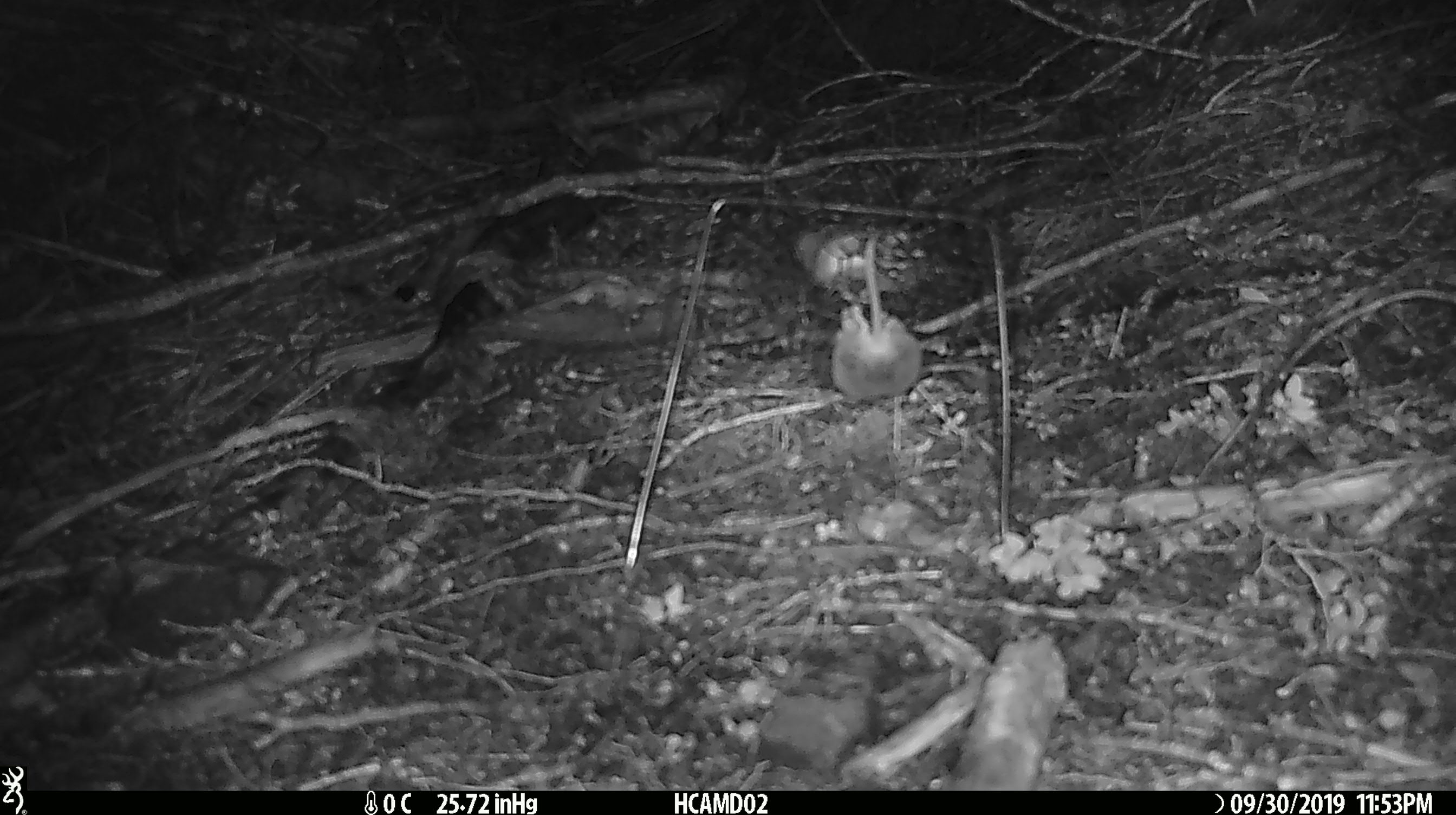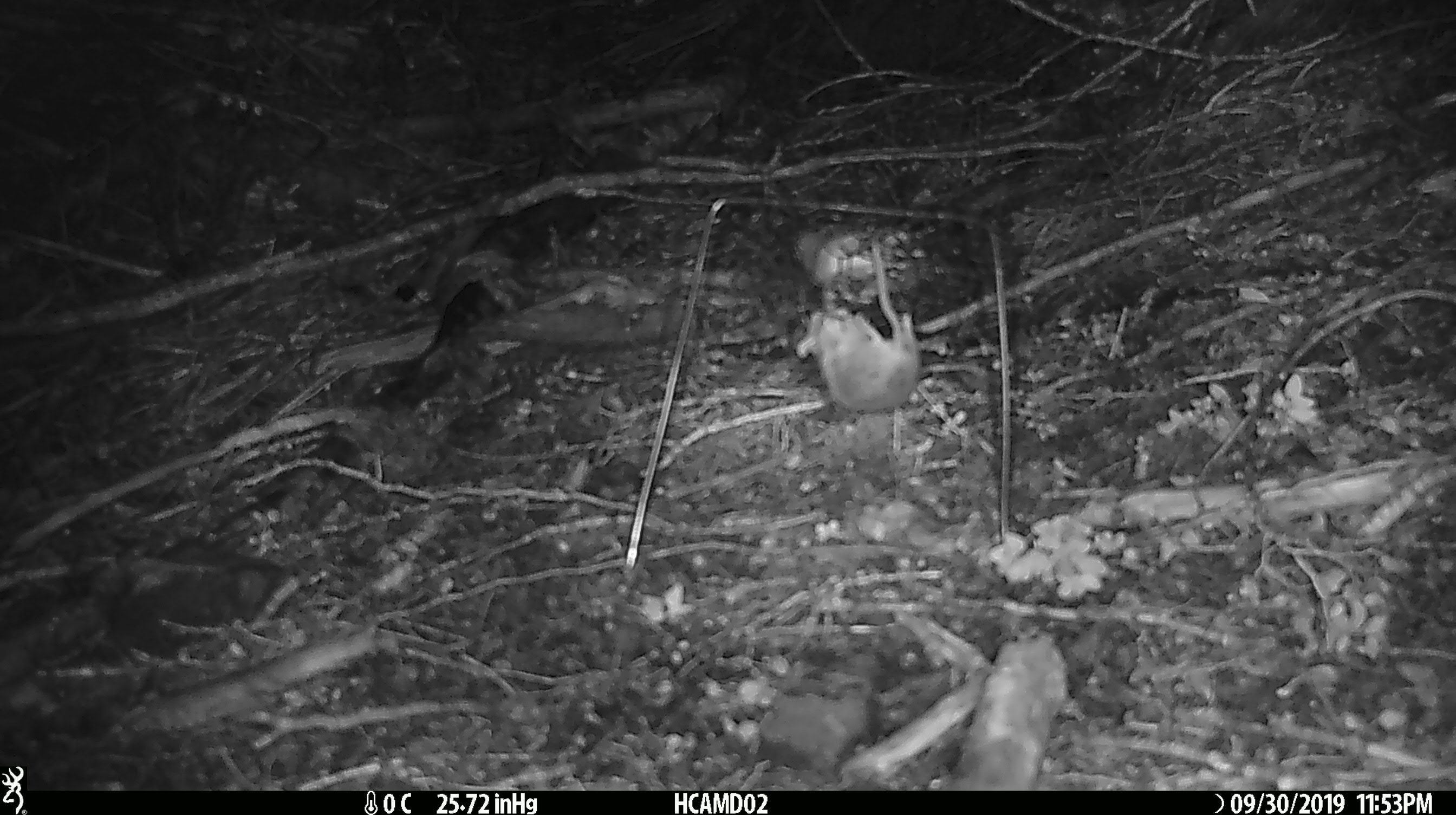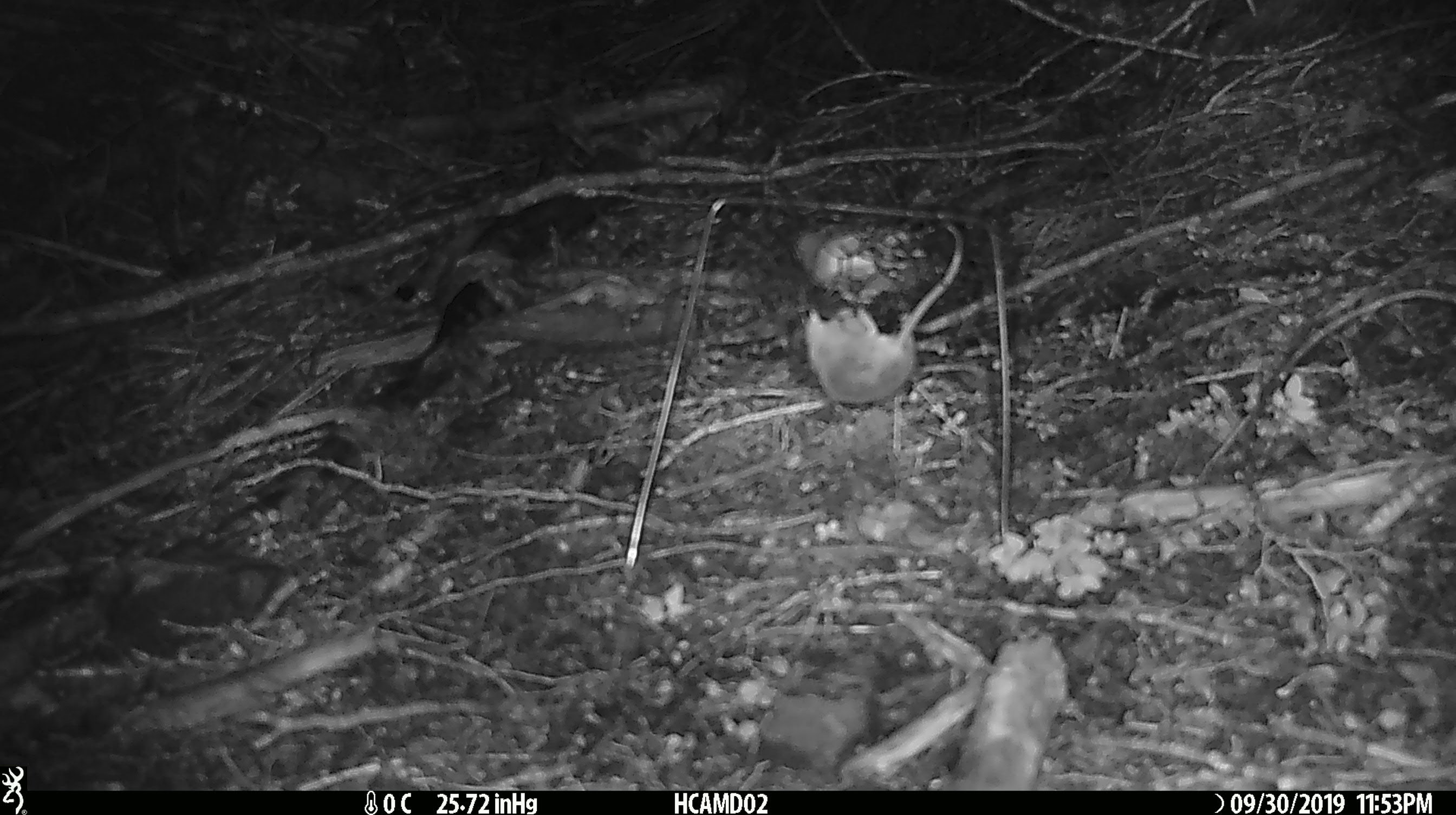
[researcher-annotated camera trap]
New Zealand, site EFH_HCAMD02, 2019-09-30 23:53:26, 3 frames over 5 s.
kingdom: Animalia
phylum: Chordata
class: Mammalia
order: Rodentia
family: Muridae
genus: Mus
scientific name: Mus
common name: mouse